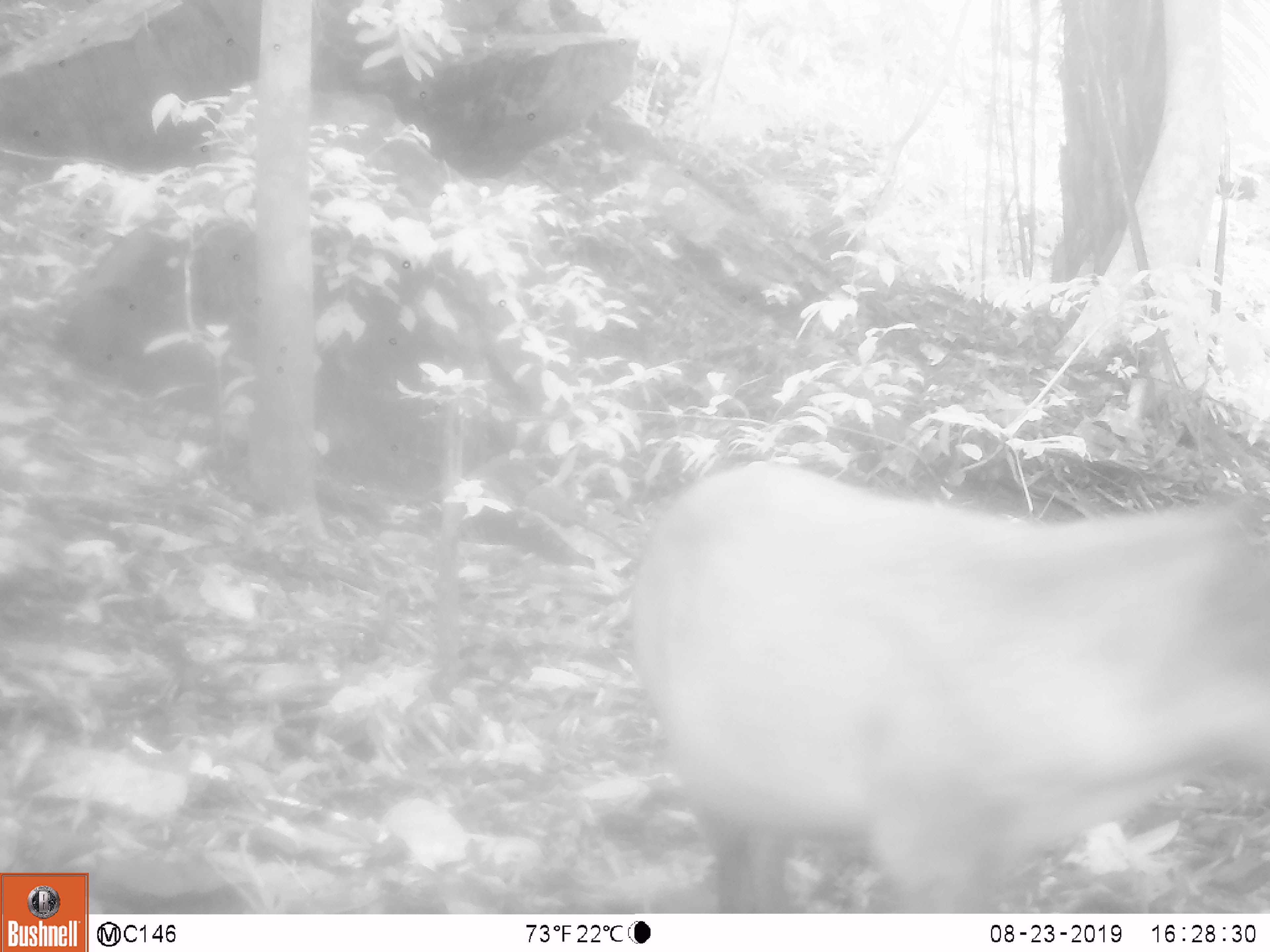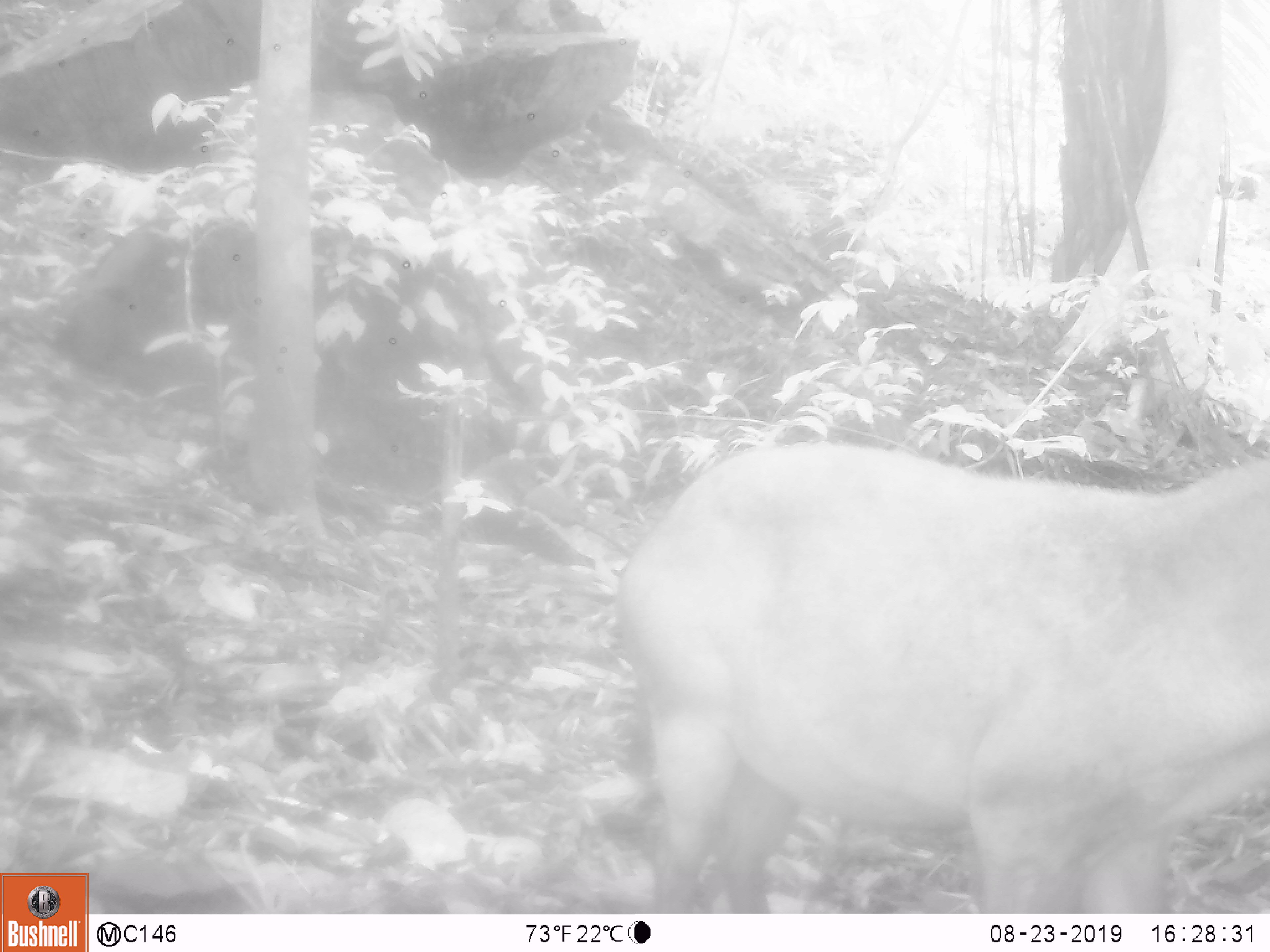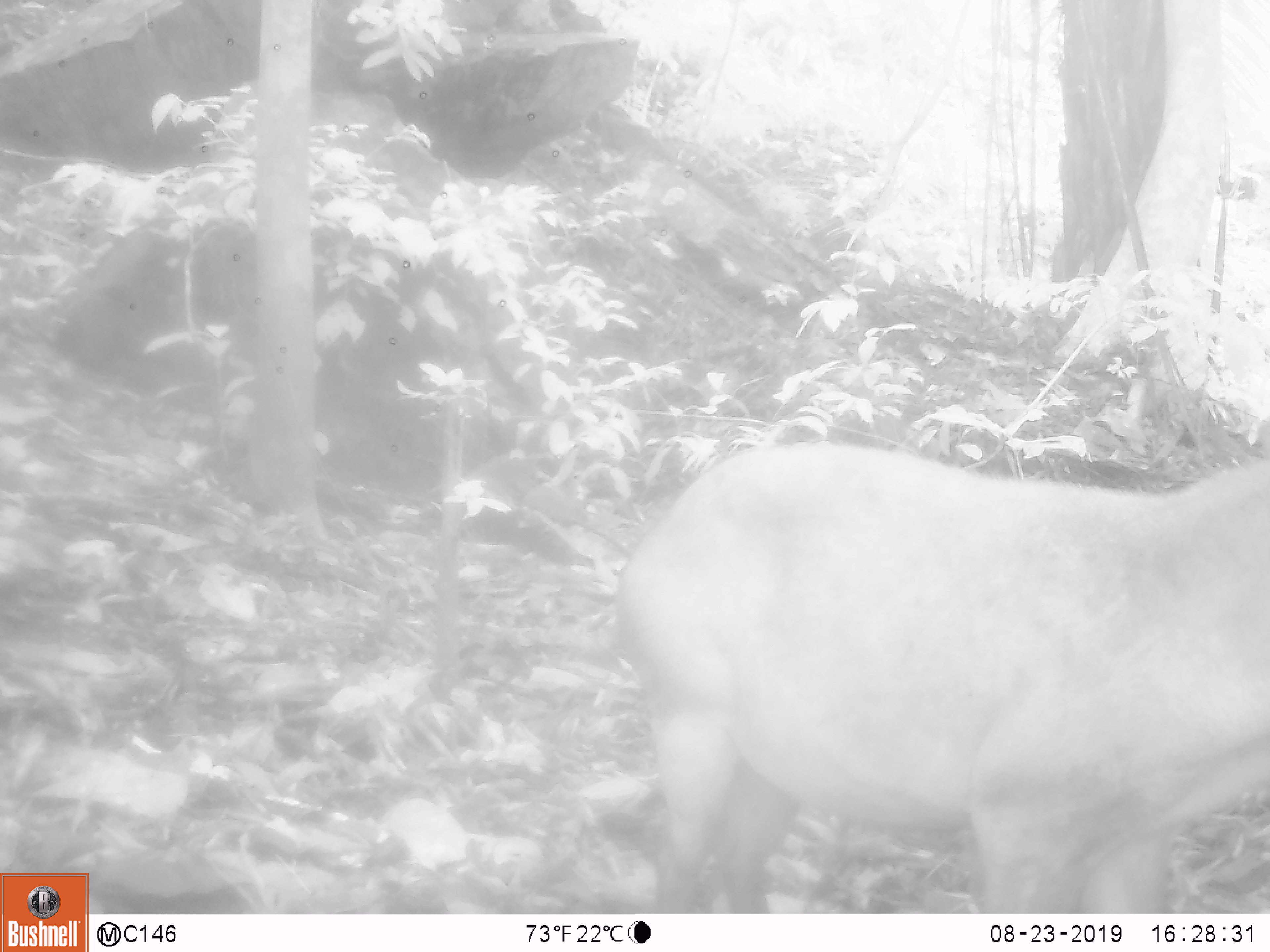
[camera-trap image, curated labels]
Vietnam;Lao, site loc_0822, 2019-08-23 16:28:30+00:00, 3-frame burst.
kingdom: Animalia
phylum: Chordata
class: Mammalia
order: Artiodactyla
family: Suidae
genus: Sus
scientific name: Sus scrofa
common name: eurasian wild pig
Eurasian wild pig (Sus scrofa). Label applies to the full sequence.